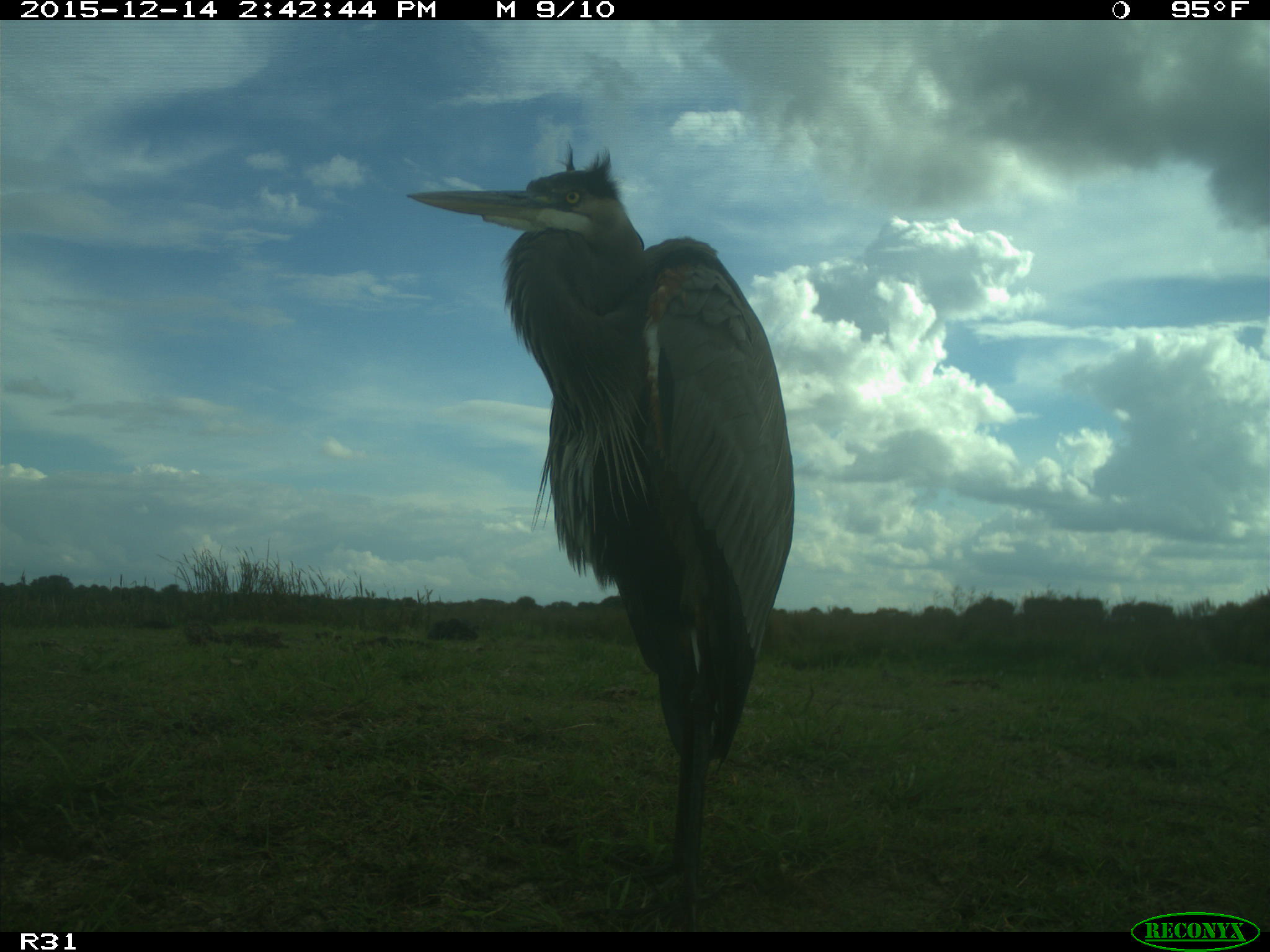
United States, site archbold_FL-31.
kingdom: Animalia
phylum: Chordata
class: Aves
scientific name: Aves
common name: birds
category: unidentified bird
Unidentified bird (birds) (Aves).